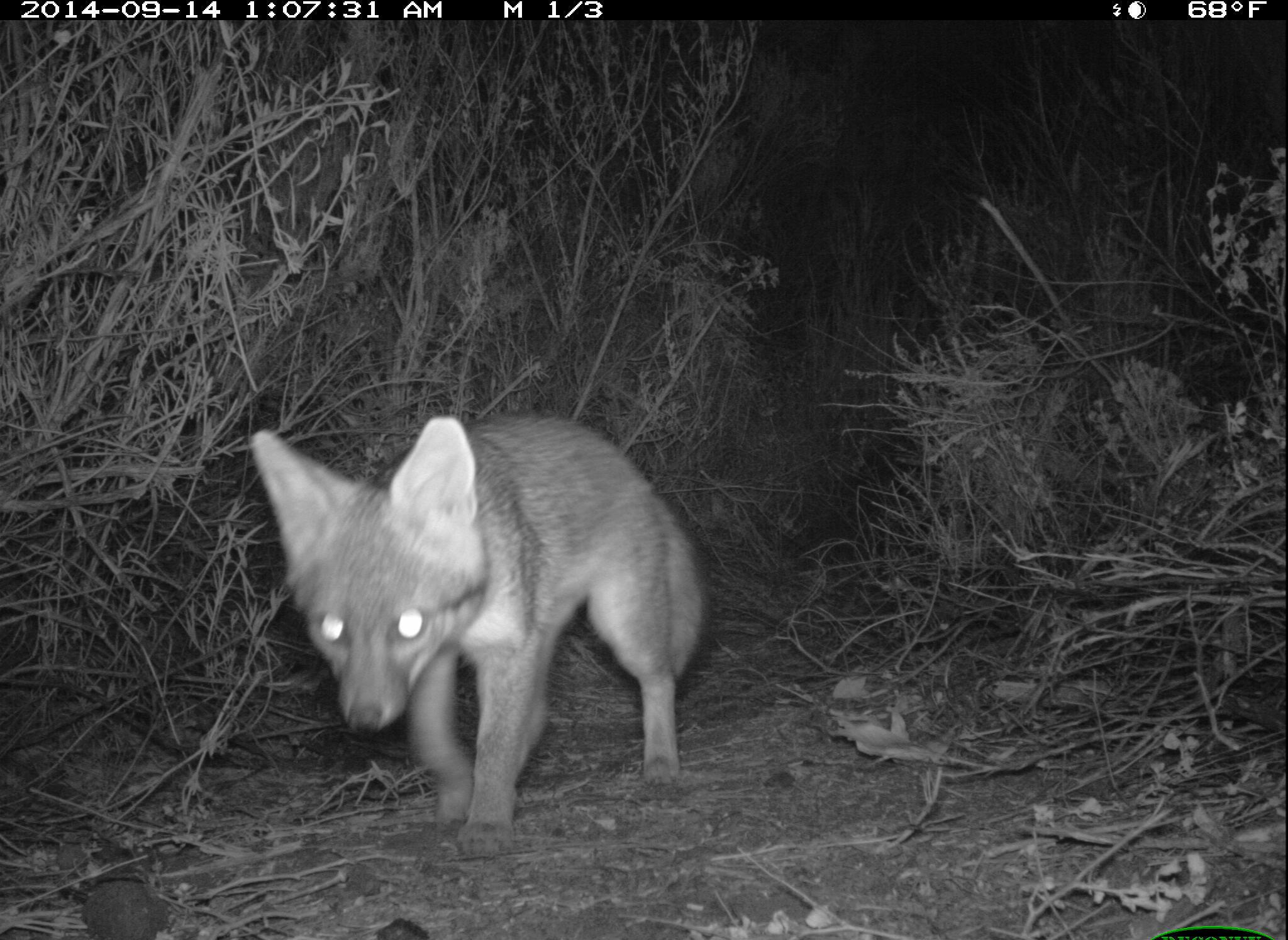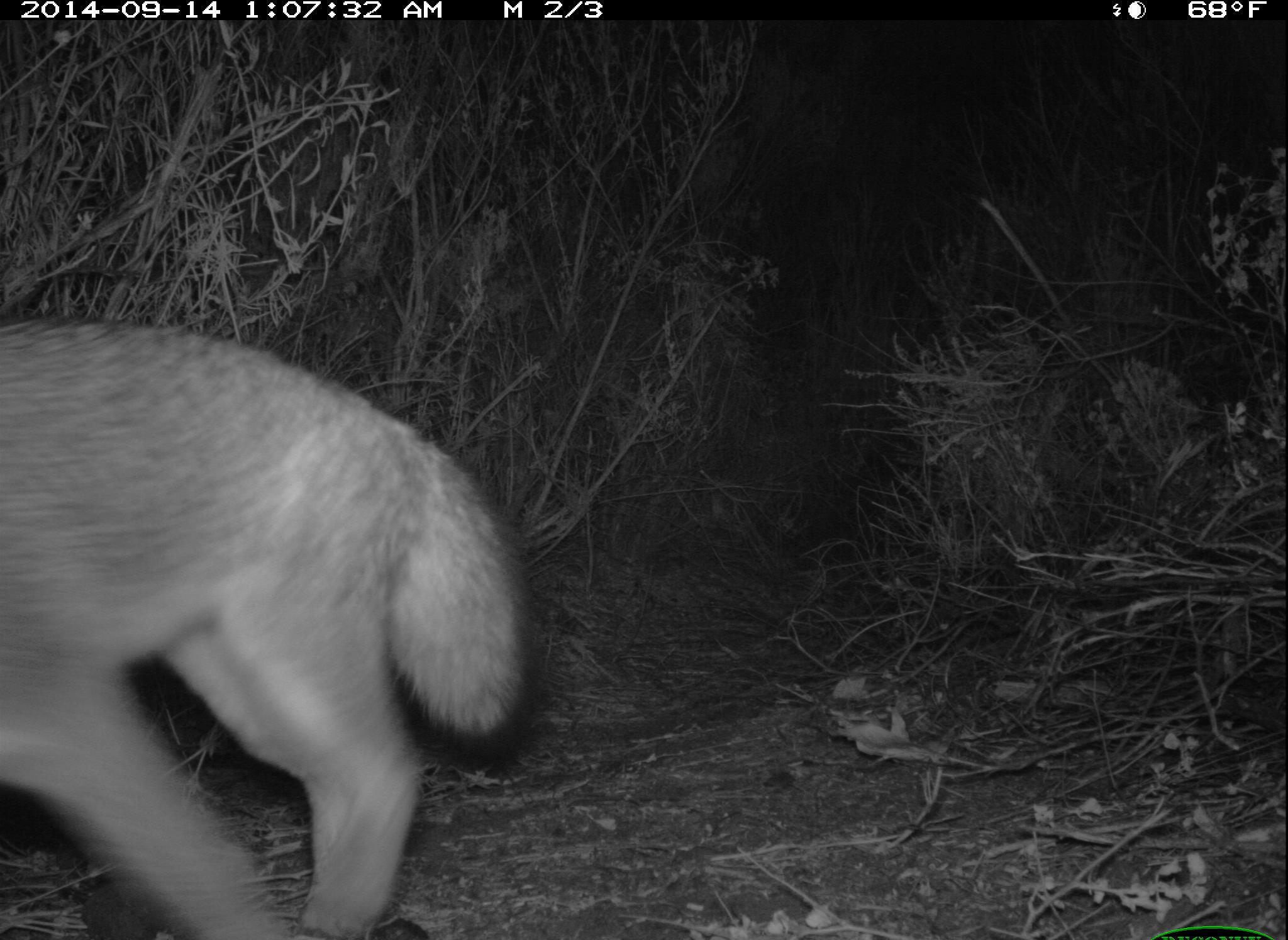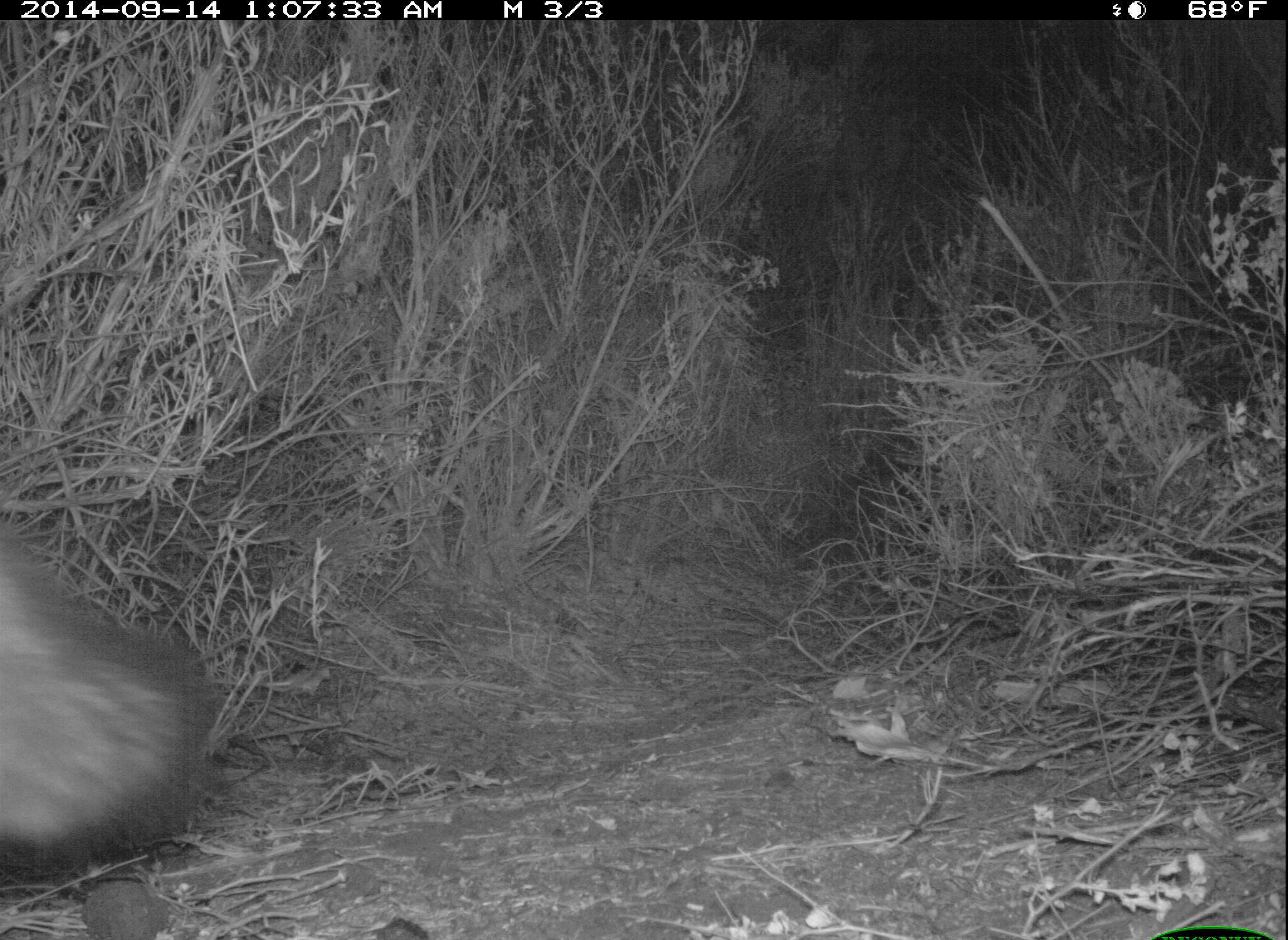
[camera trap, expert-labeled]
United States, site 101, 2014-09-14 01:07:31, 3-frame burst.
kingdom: Animalia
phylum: Chordata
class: Mammalia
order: Carnivora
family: Canidae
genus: Urocyon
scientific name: Urocyon cinereoargenteus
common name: gray fox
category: fox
Fox (gray fox) (Urocyon cinereoargenteus).